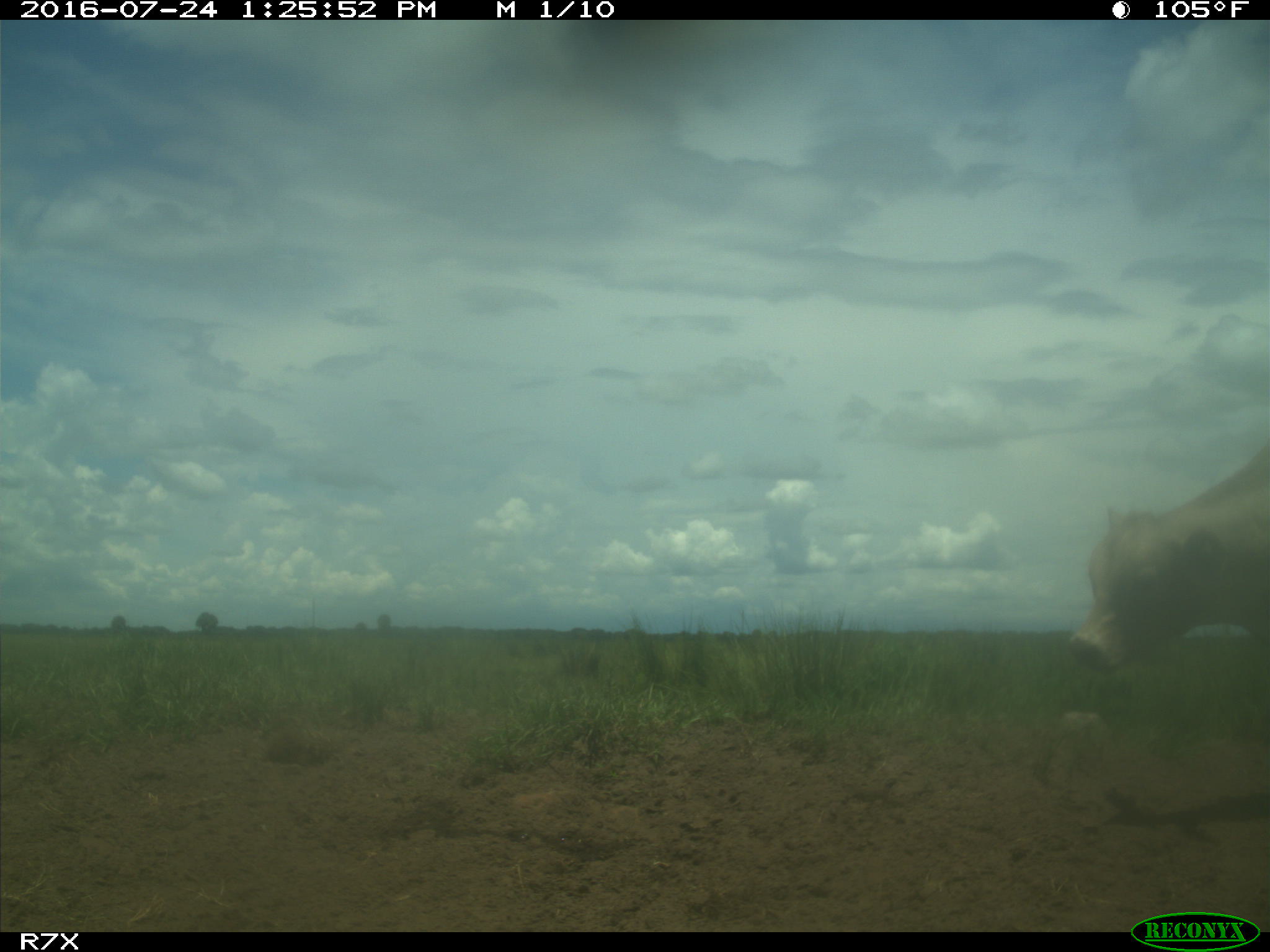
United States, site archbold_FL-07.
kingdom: Animalia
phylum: Chordata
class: Mammalia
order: Artiodactyla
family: Bovidae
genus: Bos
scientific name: Bos taurus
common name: domestic cow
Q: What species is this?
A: Bos taurus (domestic cow).